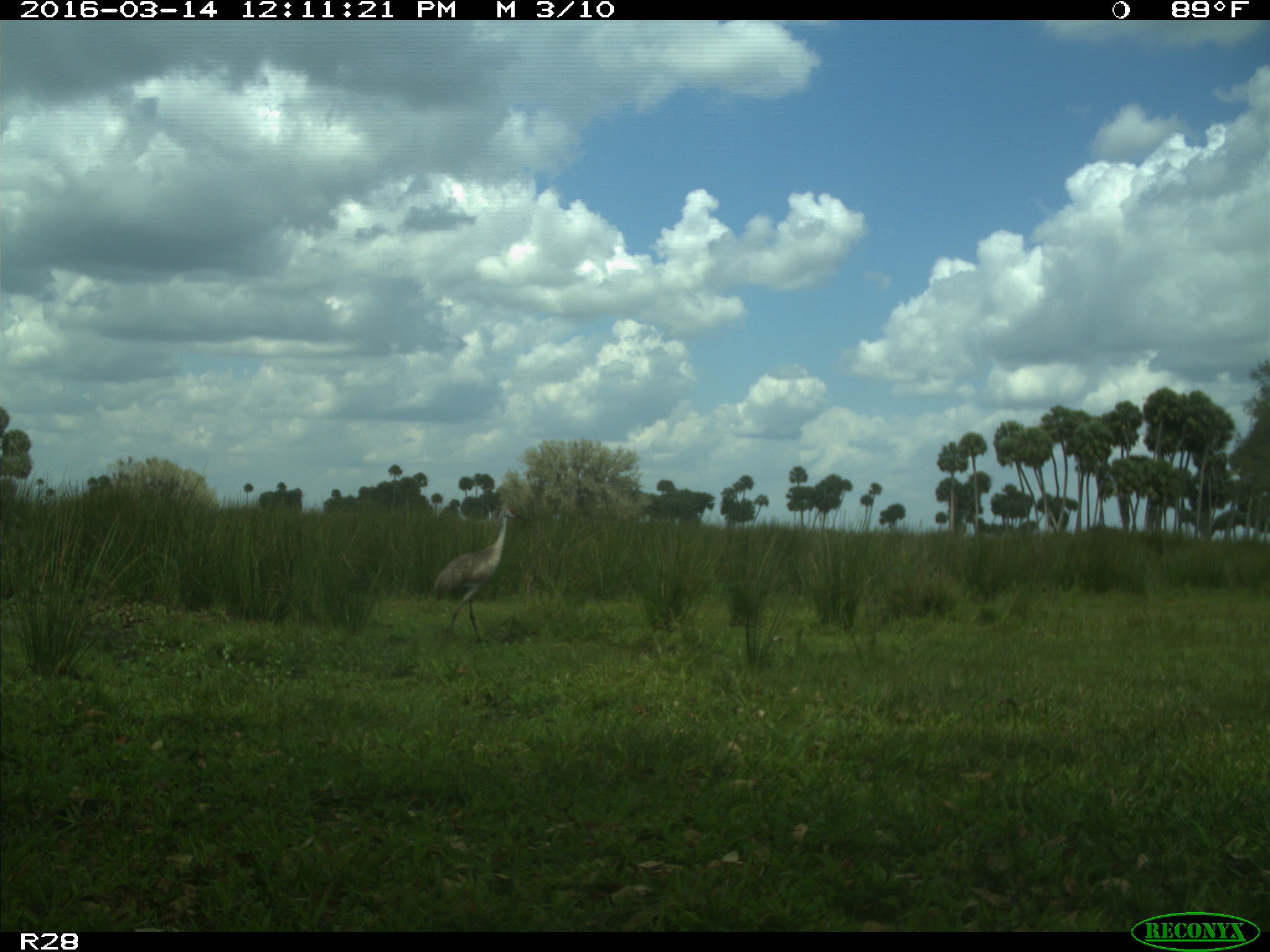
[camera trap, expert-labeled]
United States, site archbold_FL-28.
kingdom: Animalia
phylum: Chordata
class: Aves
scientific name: Aves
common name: birds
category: unidentified bird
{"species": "unidentified bird (birds) (Aves)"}